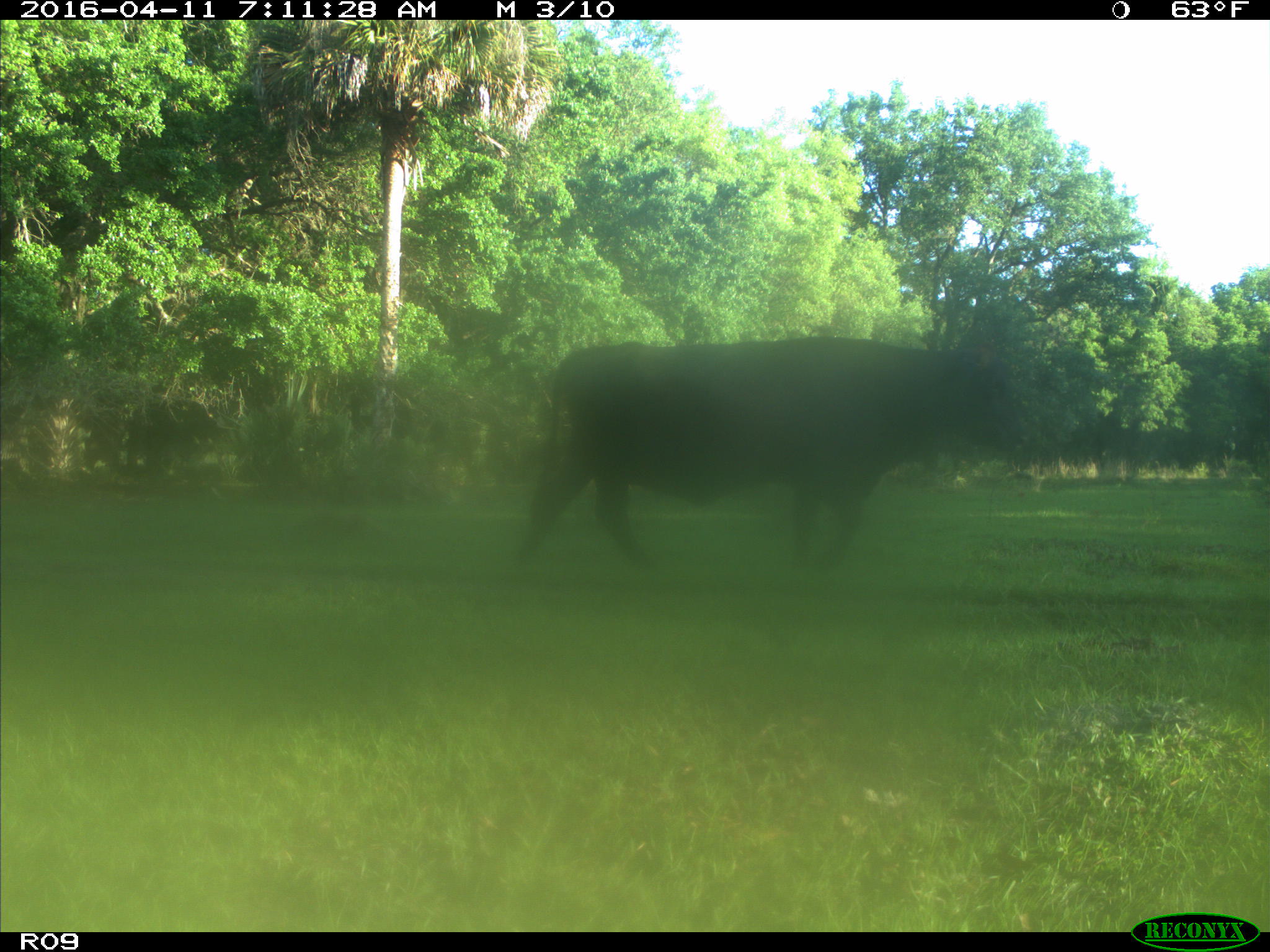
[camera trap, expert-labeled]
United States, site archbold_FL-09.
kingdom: Animalia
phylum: Chordata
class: Mammalia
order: Artiodactyla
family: Bovidae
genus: Bos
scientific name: Bos taurus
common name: domestic cow